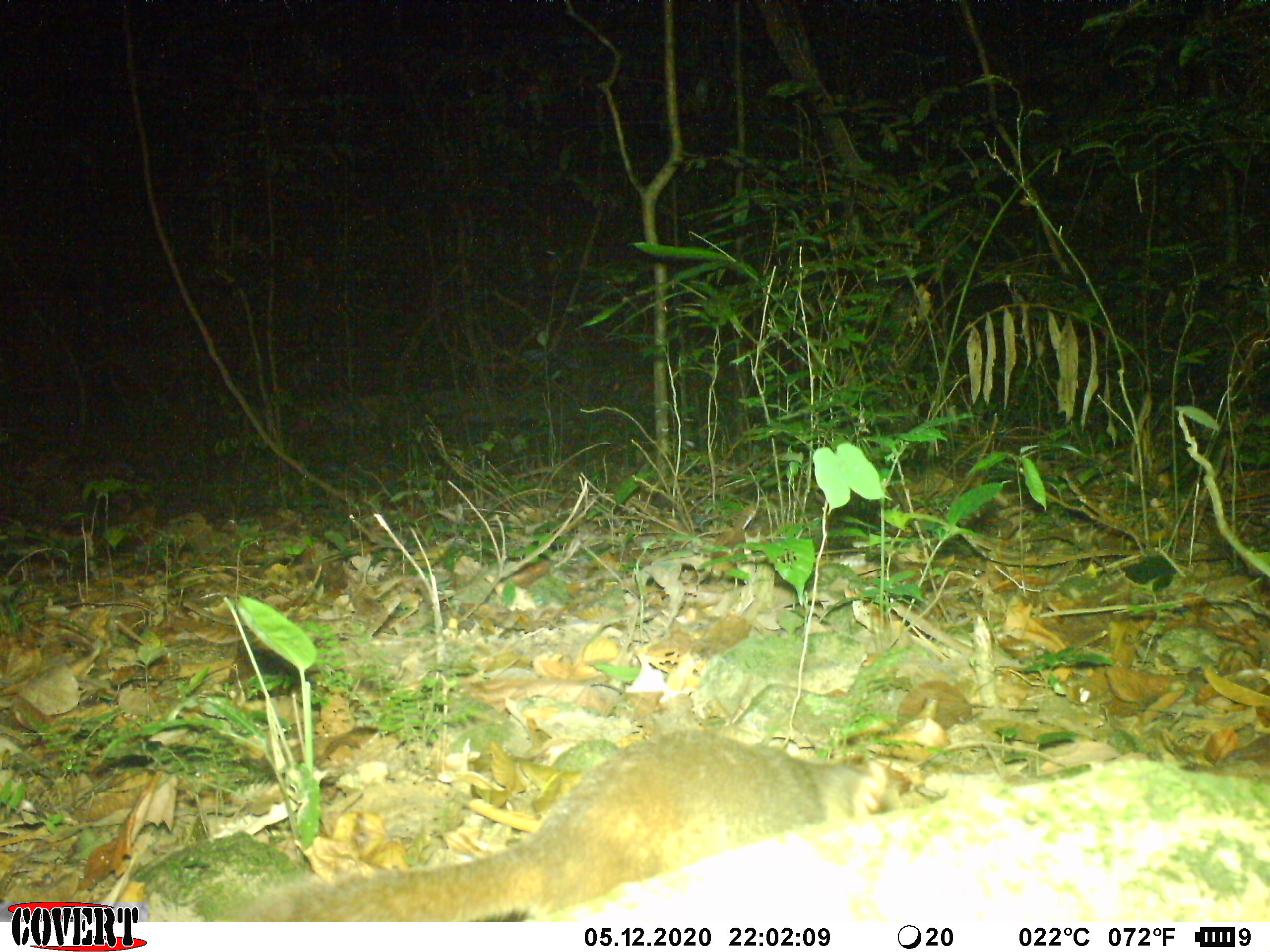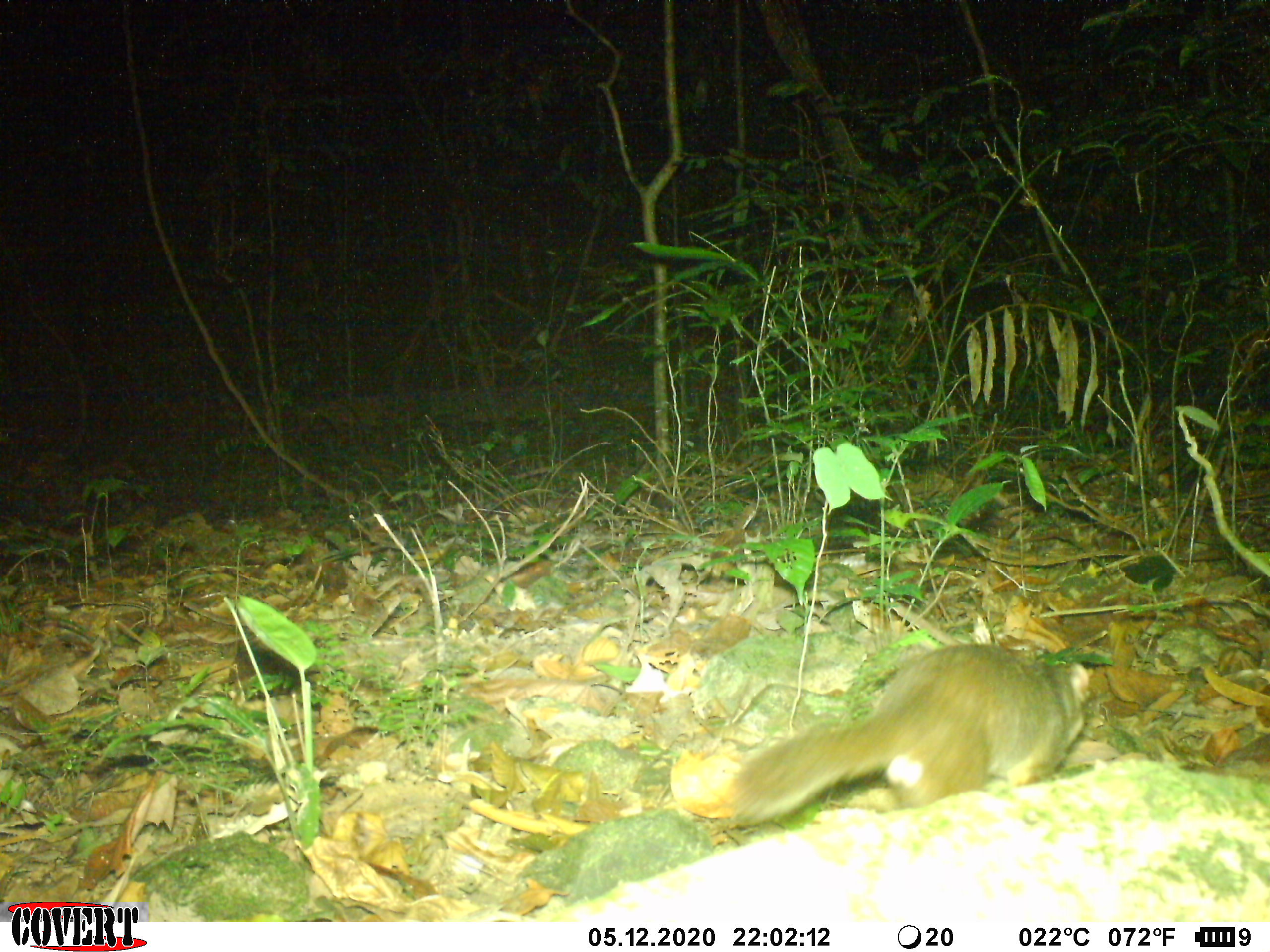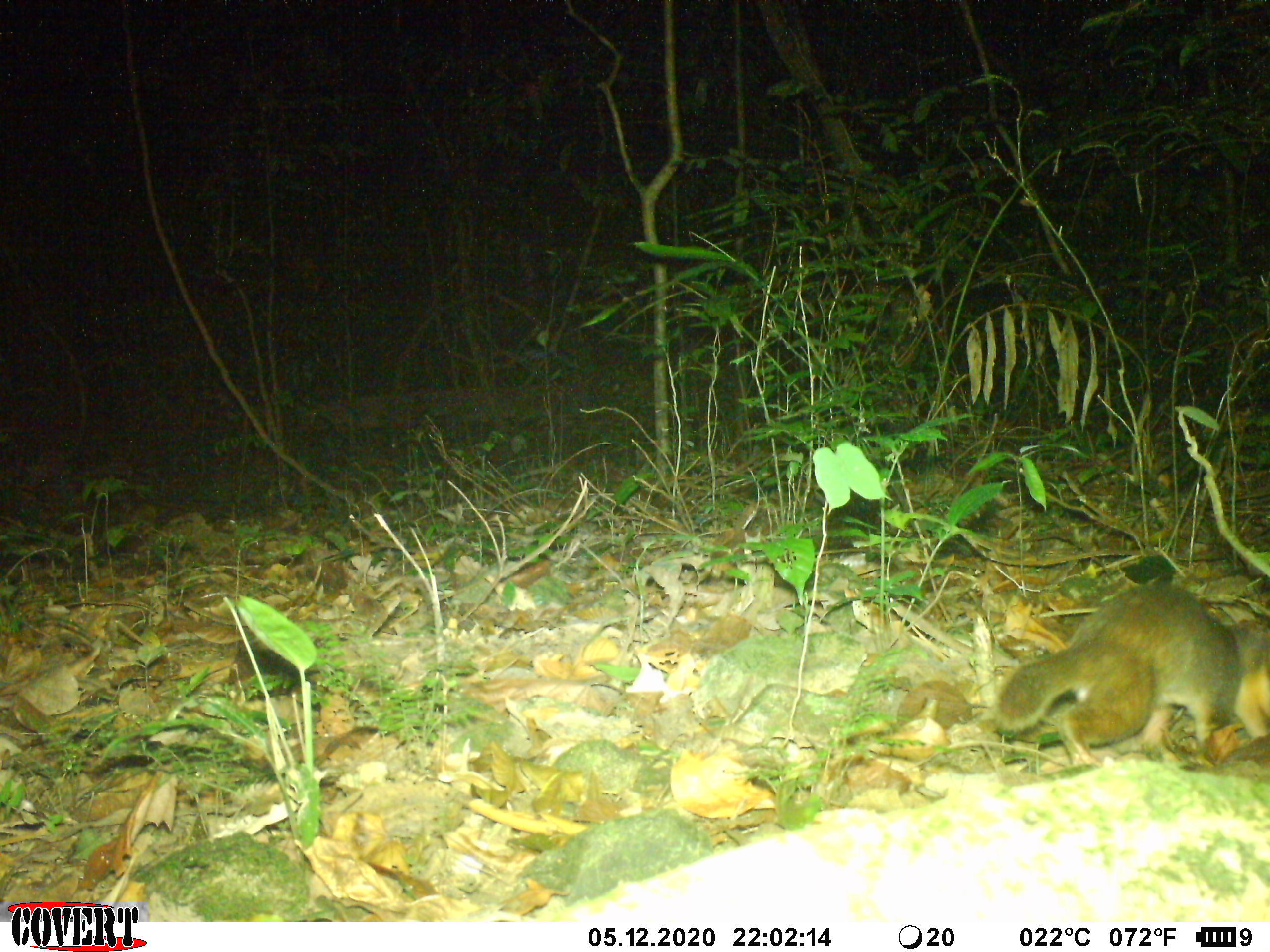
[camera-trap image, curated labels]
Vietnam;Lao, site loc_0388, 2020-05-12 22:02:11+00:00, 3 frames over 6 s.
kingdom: Animalia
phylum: Chordata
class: Mammalia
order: Carnivora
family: Mustelidae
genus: Melogale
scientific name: Melogale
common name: ferret badger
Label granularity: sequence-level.